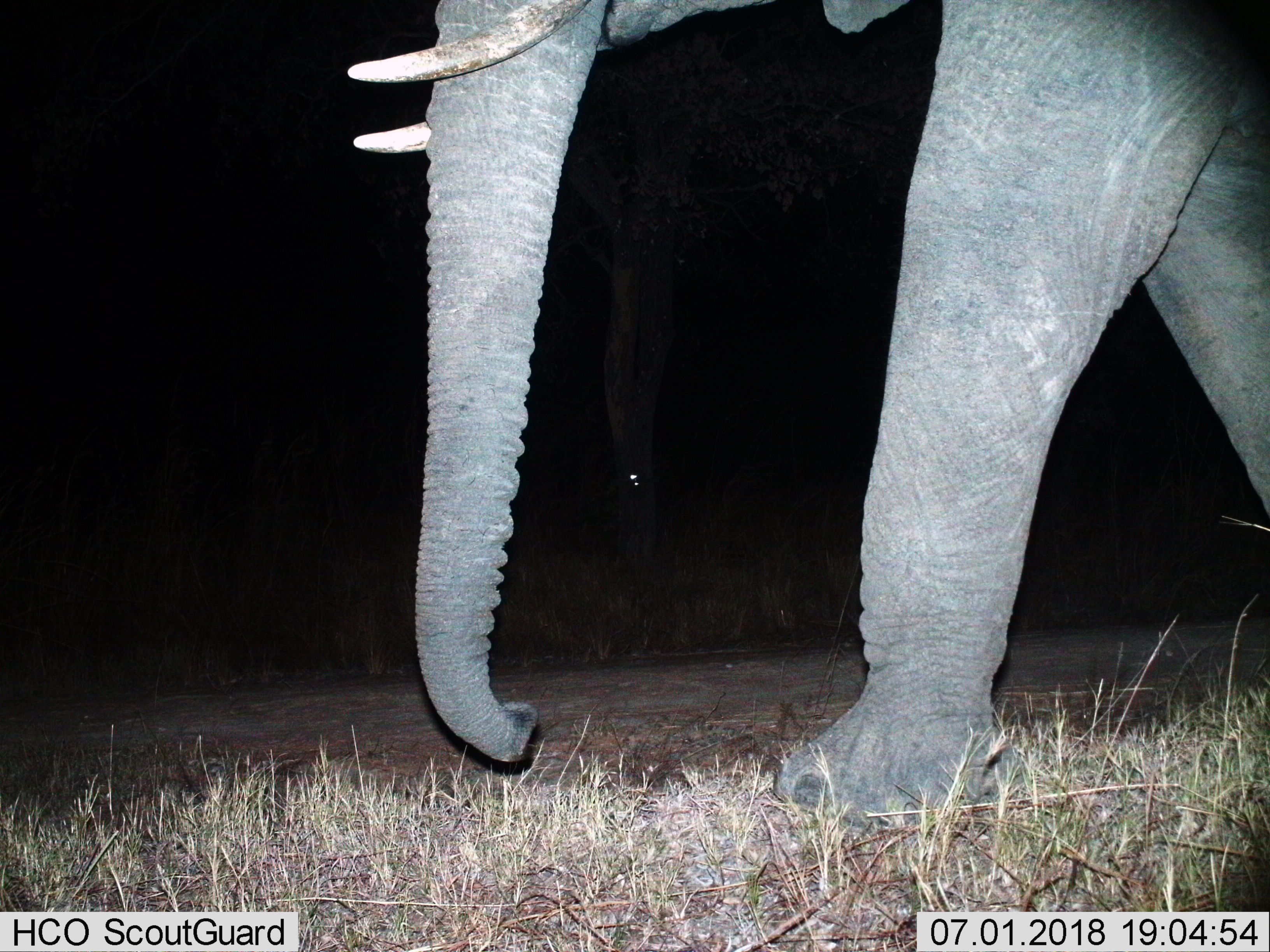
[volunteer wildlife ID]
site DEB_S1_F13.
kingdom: Animalia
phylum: Chordata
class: Mammalia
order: Proboscidea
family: Elephantidae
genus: Loxodonta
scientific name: Loxodonta africana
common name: african bush elephant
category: elephant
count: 1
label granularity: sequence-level